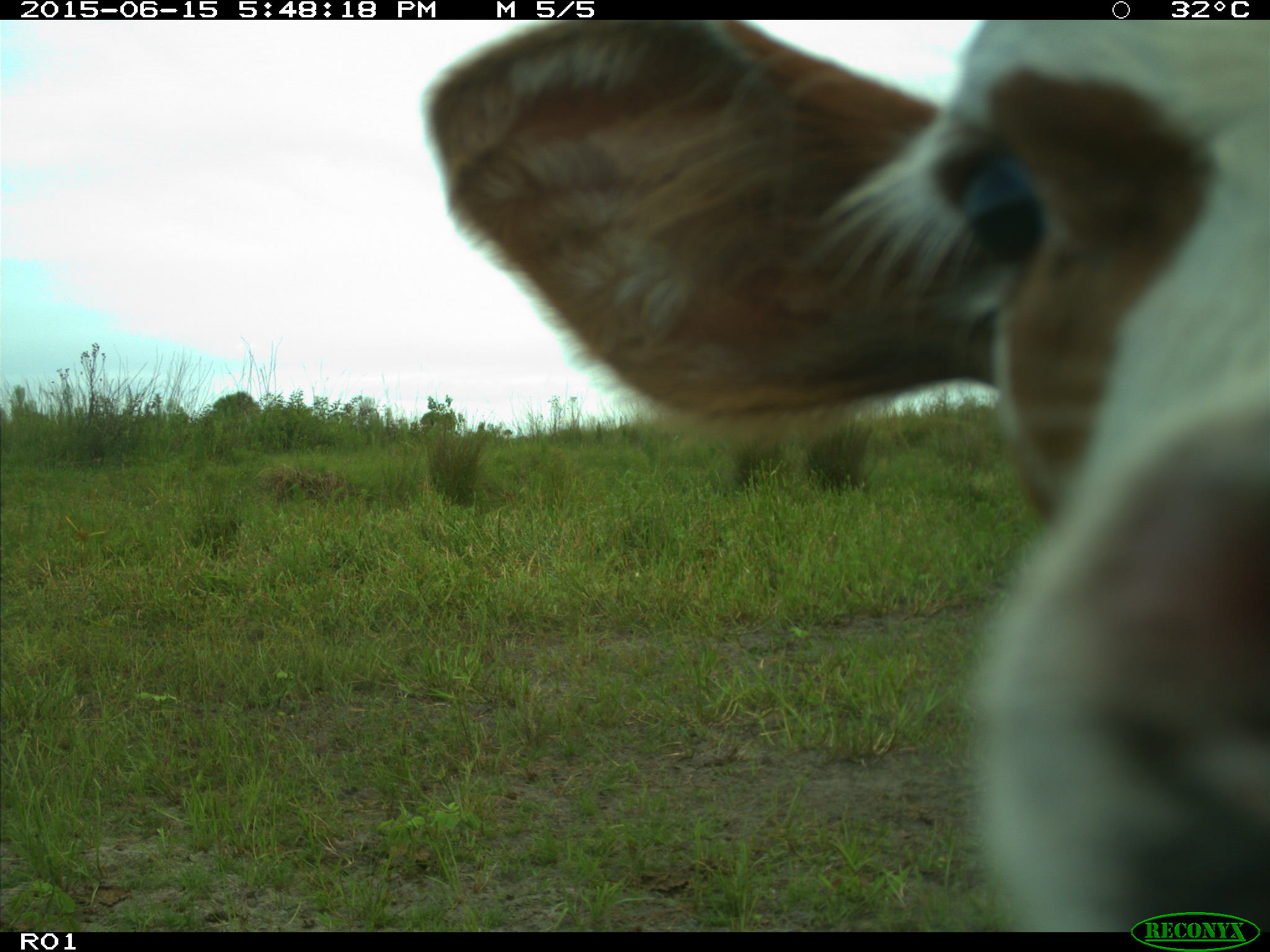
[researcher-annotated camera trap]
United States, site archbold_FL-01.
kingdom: Animalia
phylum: Chordata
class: Mammalia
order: Artiodactyla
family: Bovidae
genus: Bos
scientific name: Bos taurus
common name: domestic cow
Bos taurus (domestic cow).